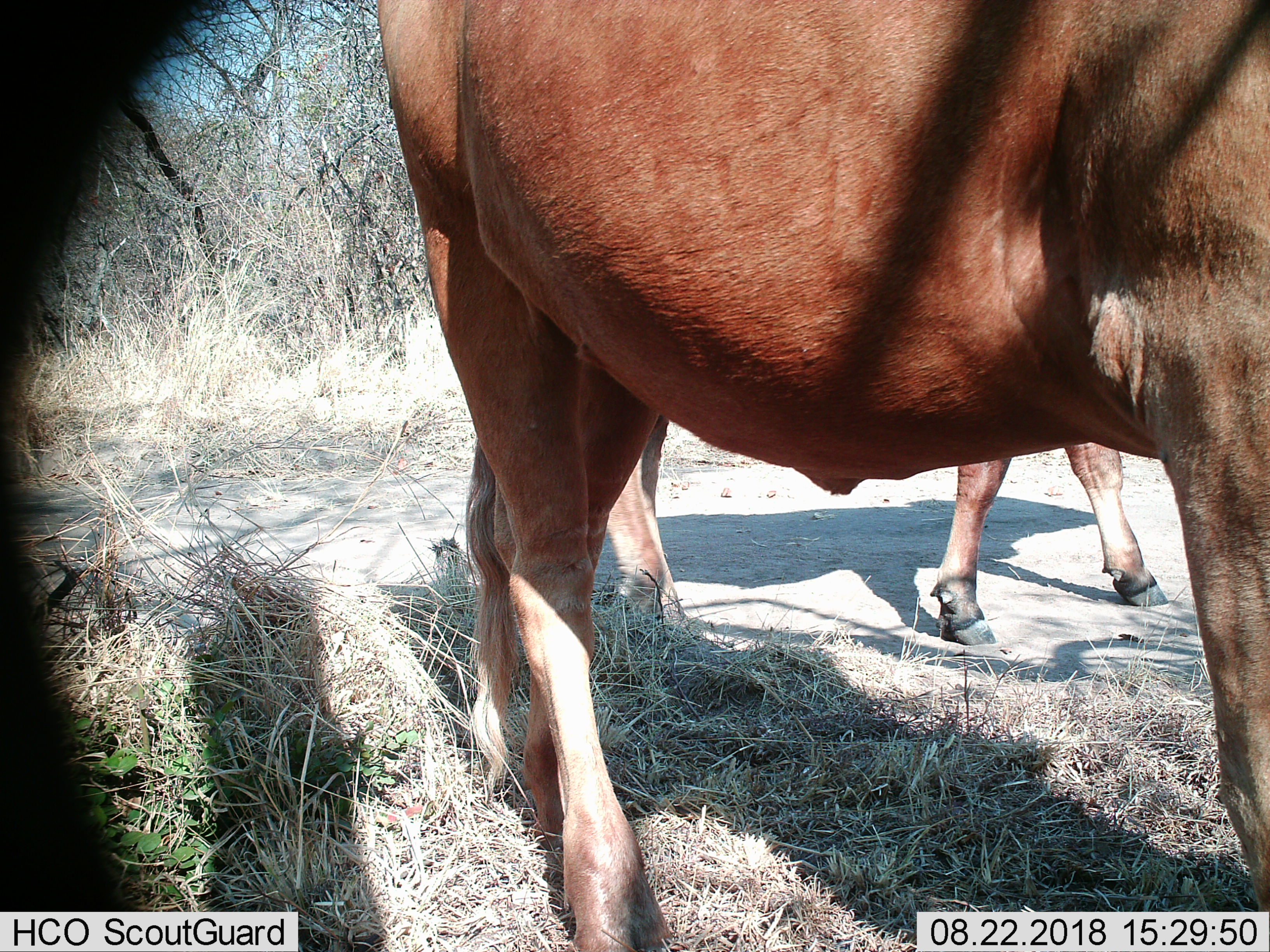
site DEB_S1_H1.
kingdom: Animalia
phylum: Chordata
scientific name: Vertebrata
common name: domestic animal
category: domesticanimal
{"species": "domesticanimal (domestic animal) (Vertebrata)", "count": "2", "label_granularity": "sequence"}